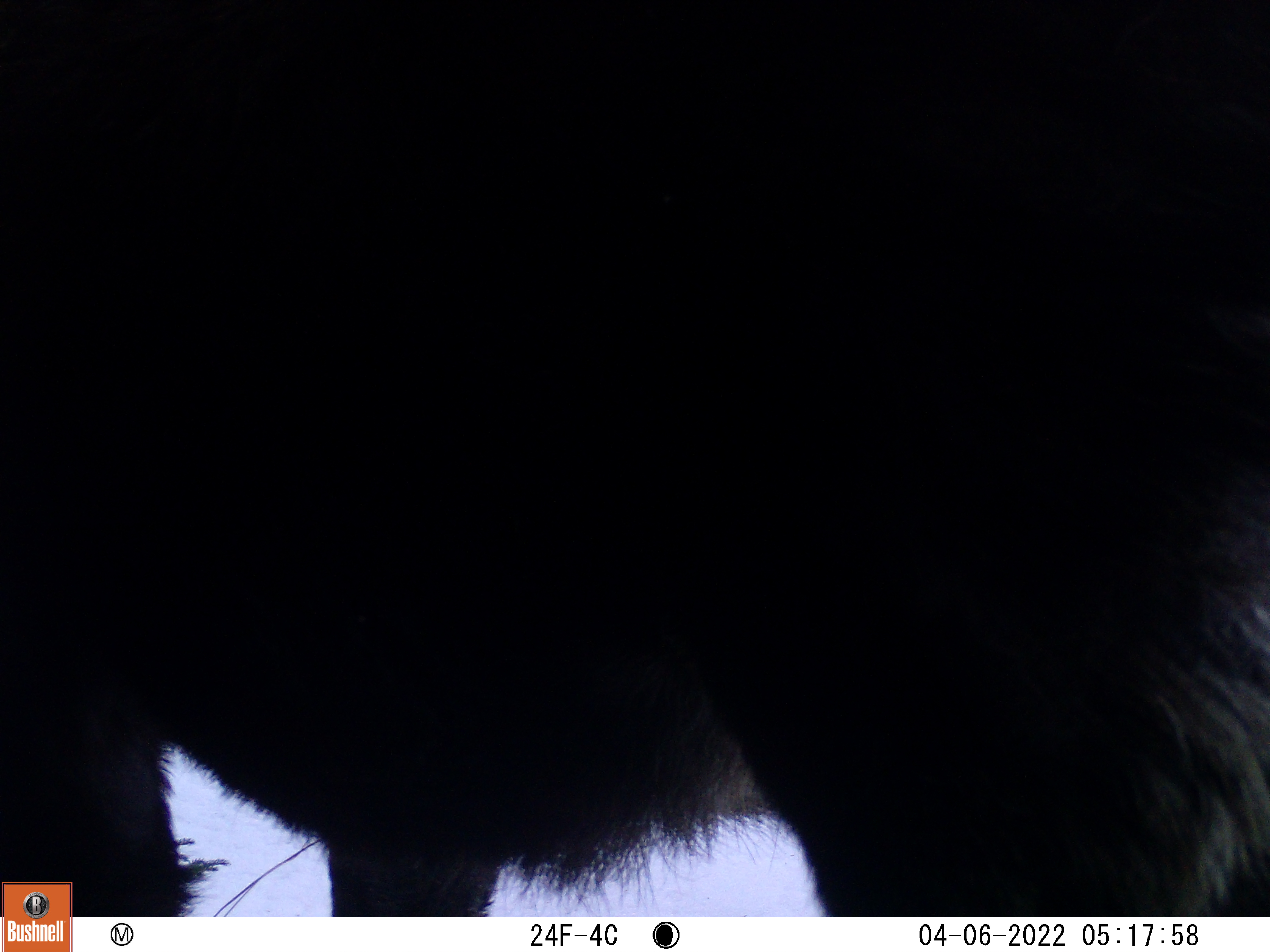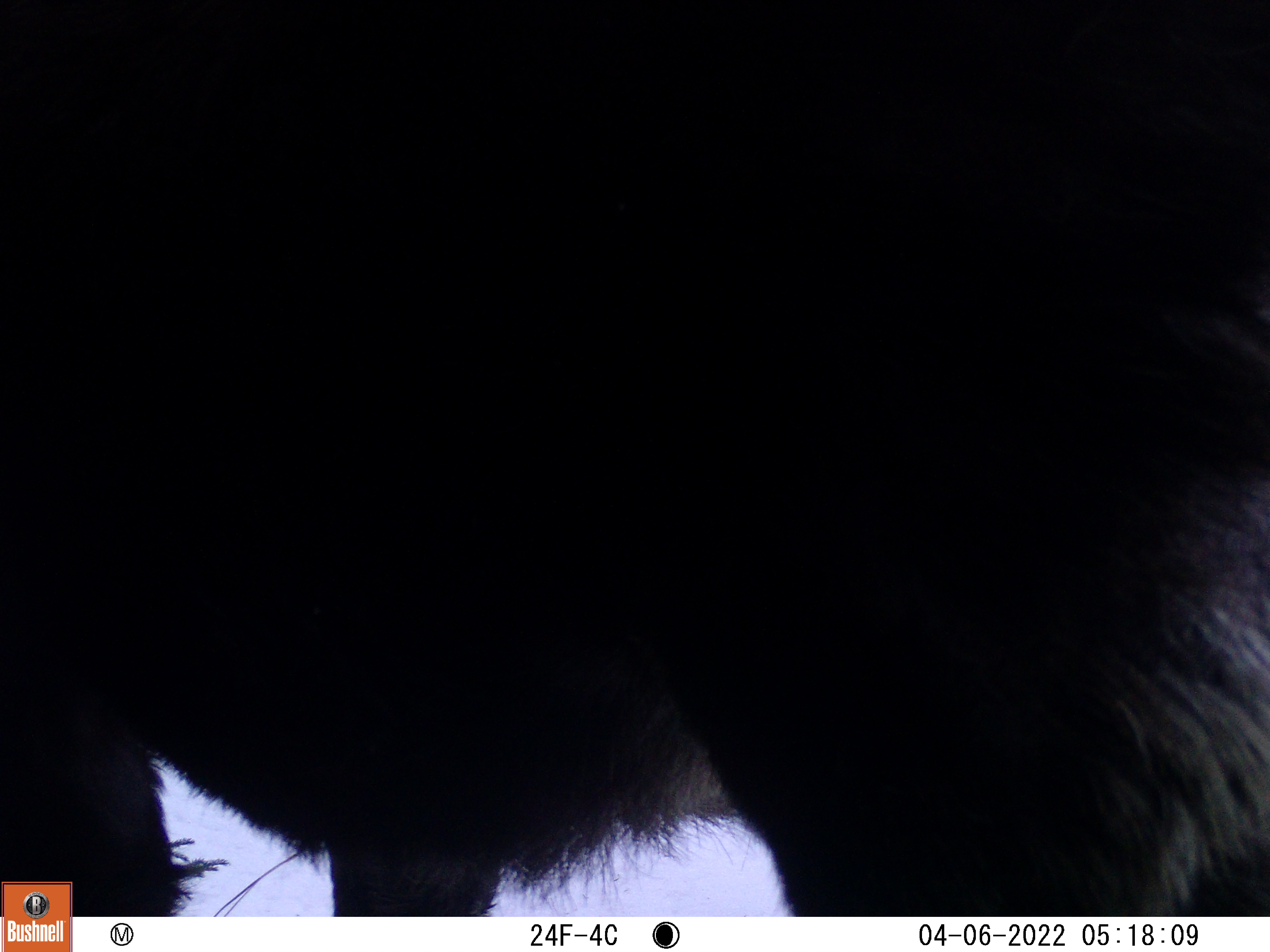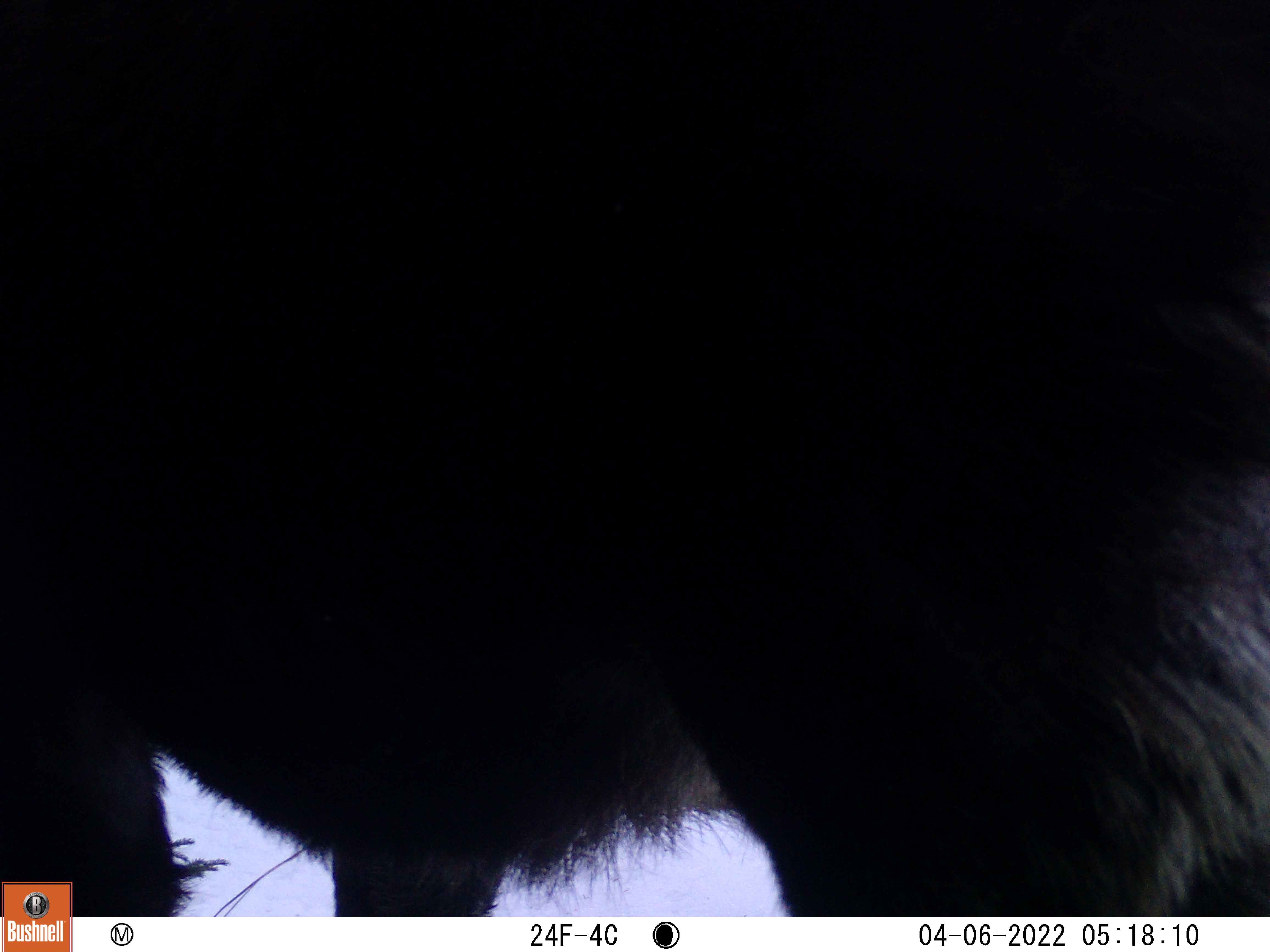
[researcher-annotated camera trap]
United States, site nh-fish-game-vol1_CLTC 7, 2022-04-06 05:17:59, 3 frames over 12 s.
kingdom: Animalia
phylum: Chordata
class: Mammalia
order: Artiodactyla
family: Cervidae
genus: Alces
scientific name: Alces alces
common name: moose